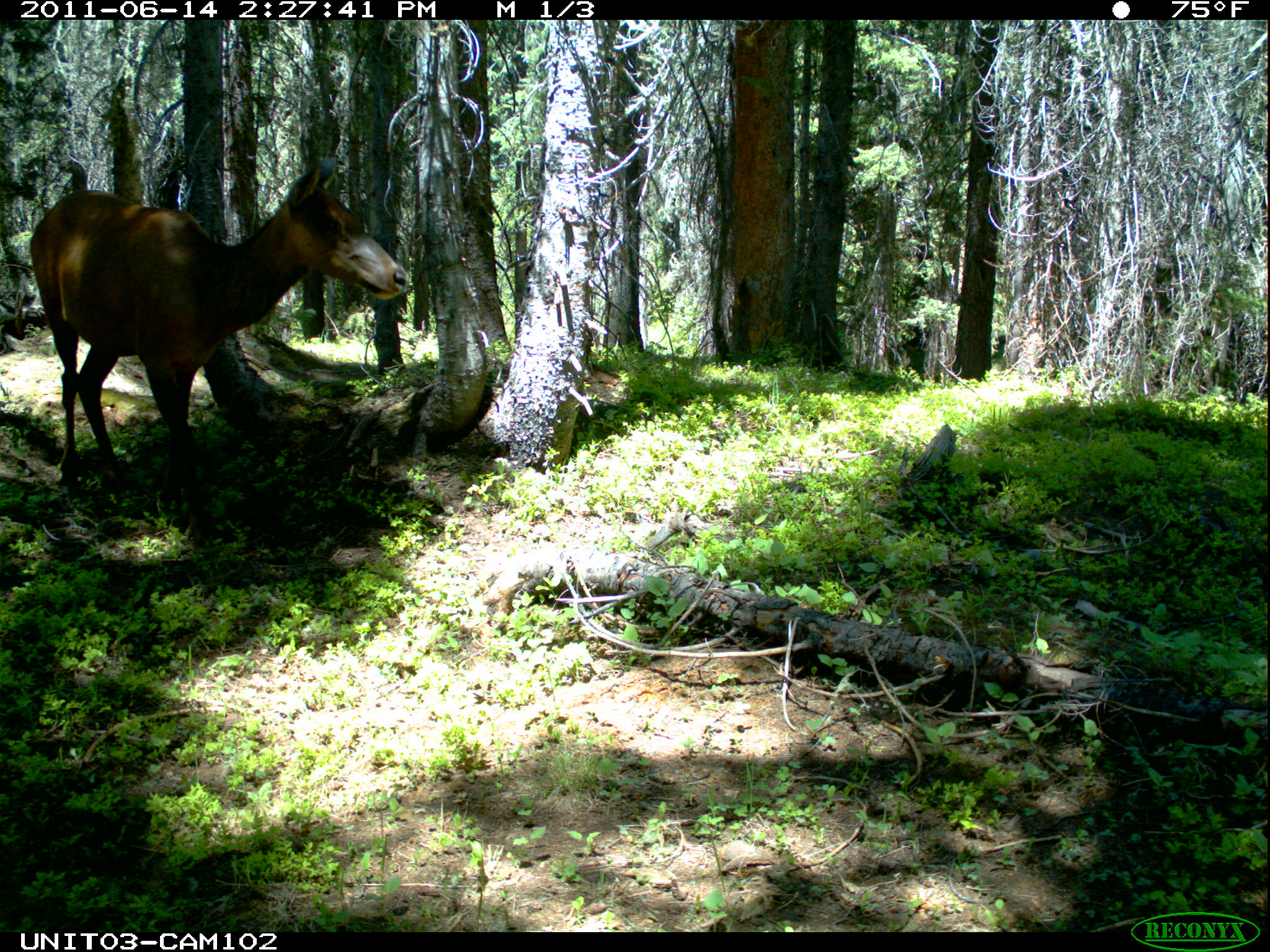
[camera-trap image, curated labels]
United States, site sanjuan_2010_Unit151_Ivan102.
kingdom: Animalia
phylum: Chordata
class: Mammalia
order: Artiodactyla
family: Cervidae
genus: Cervus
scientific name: Cervus elaphus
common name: red deer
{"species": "Cervus elaphus (red deer)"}